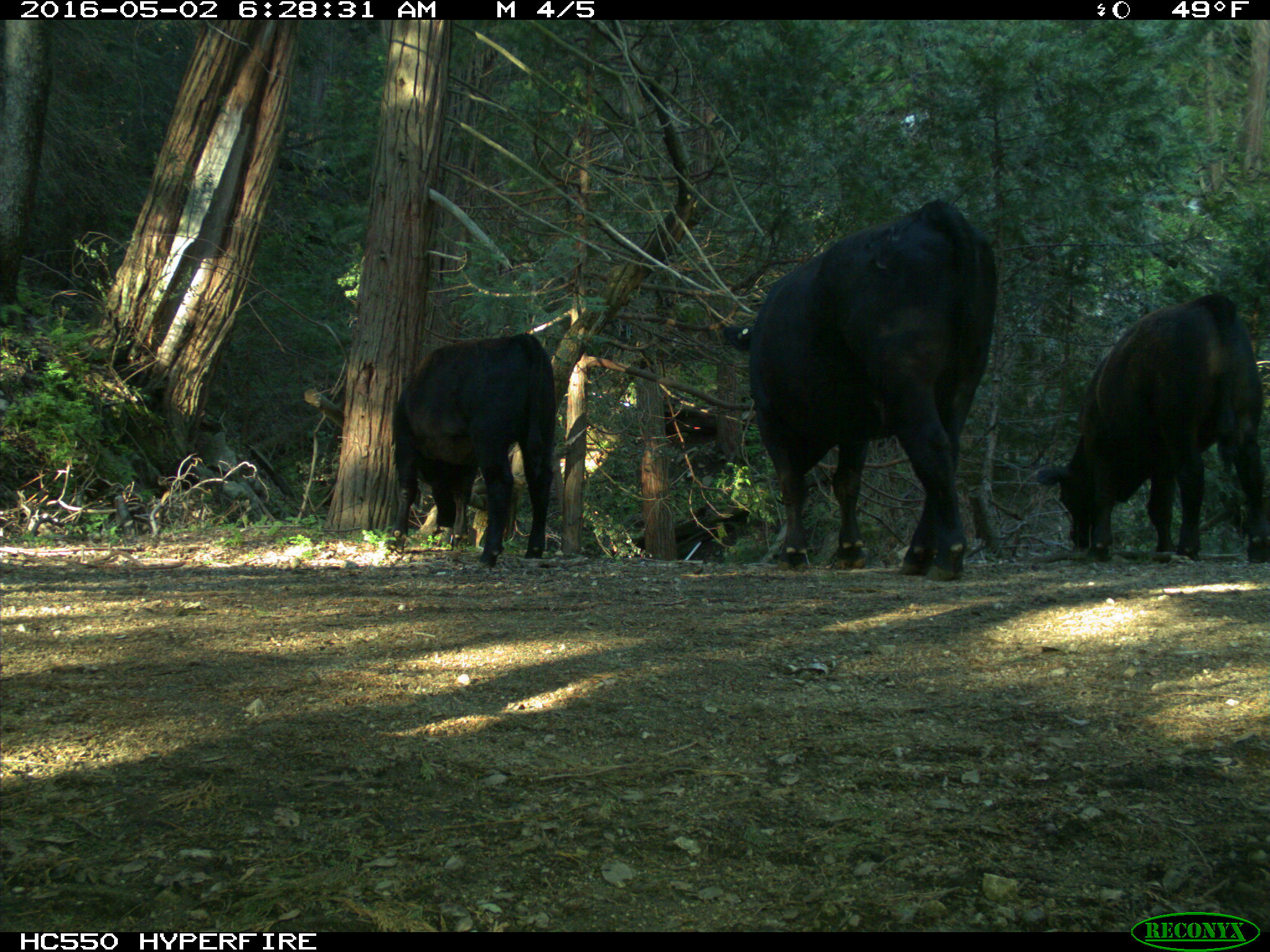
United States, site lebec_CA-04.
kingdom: Animalia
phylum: Chordata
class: Mammalia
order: Artiodactyla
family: Bovidae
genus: Bos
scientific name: Bos taurus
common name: domestic cow